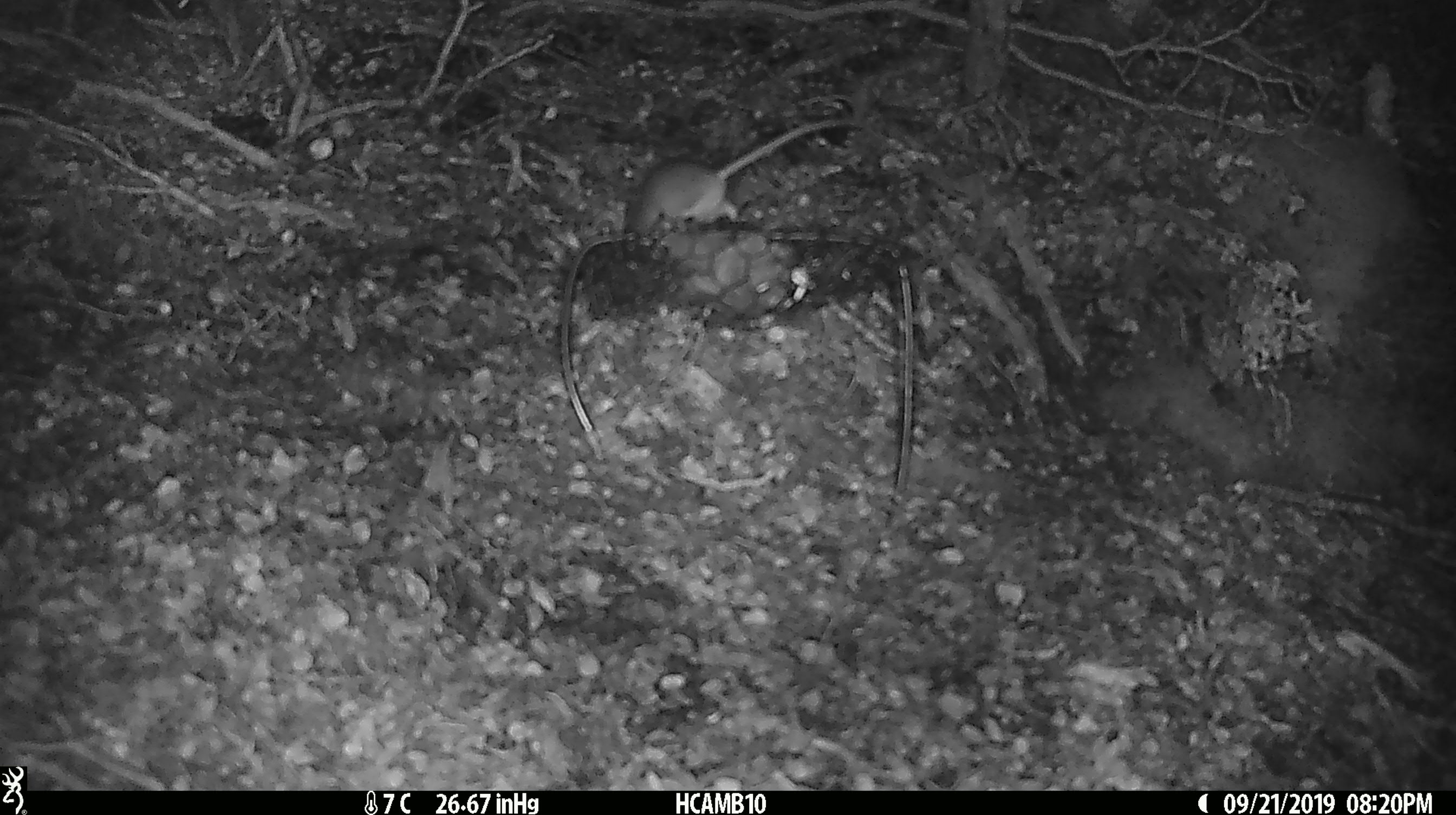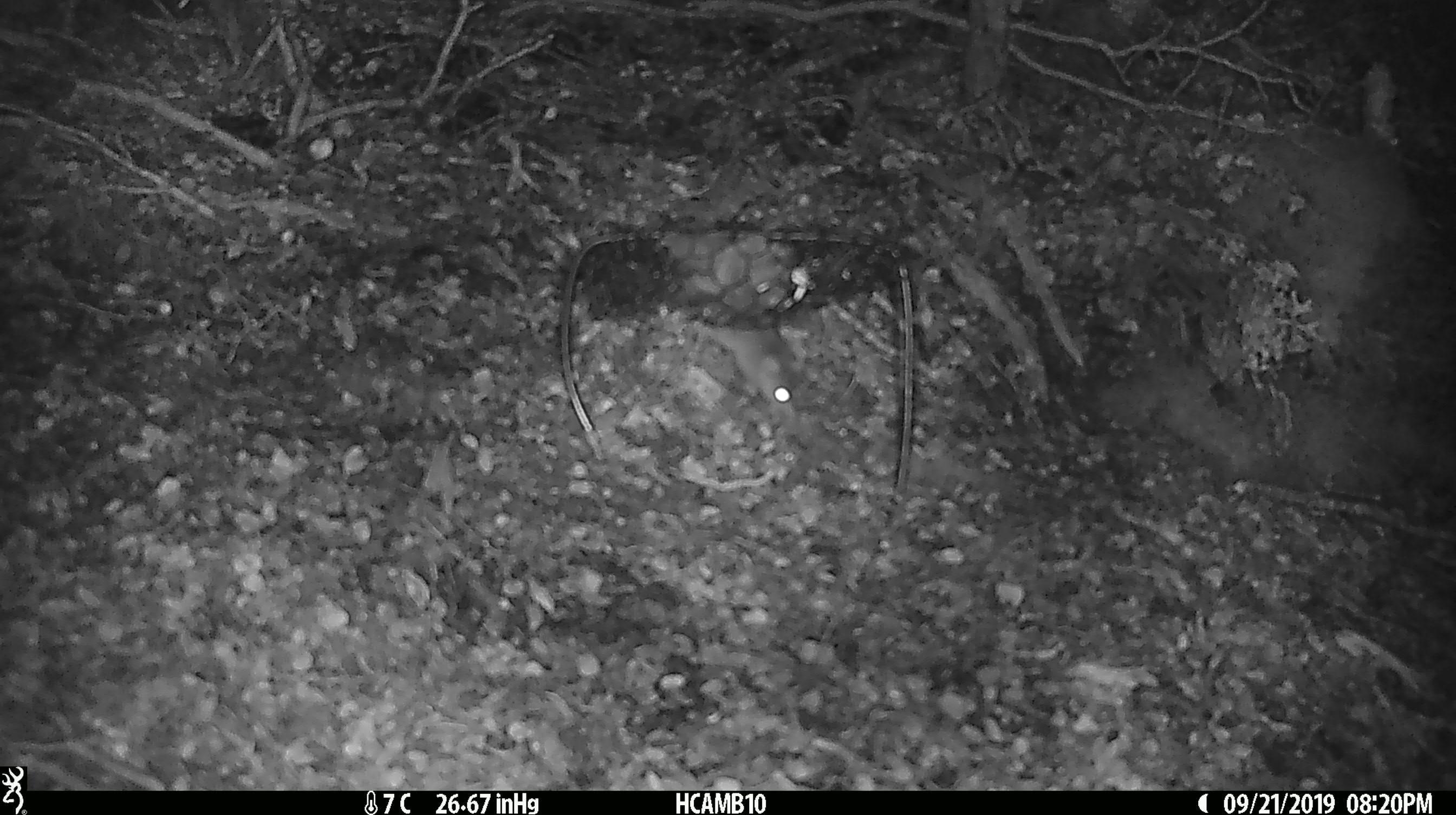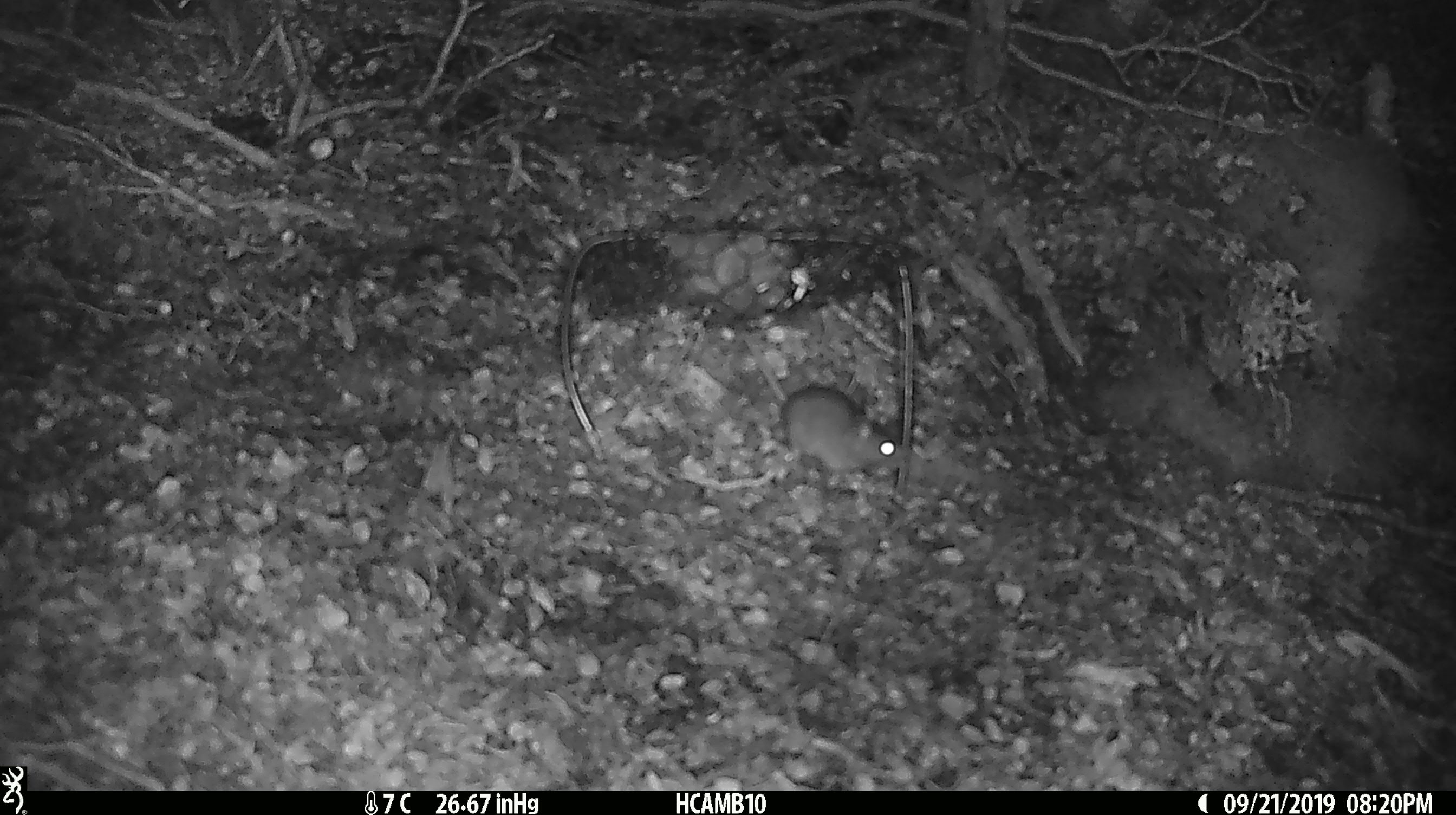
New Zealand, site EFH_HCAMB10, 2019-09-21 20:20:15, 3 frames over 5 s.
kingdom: Animalia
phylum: Chordata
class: Mammalia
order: Rodentia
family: Muridae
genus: Mus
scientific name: Mus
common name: mouse